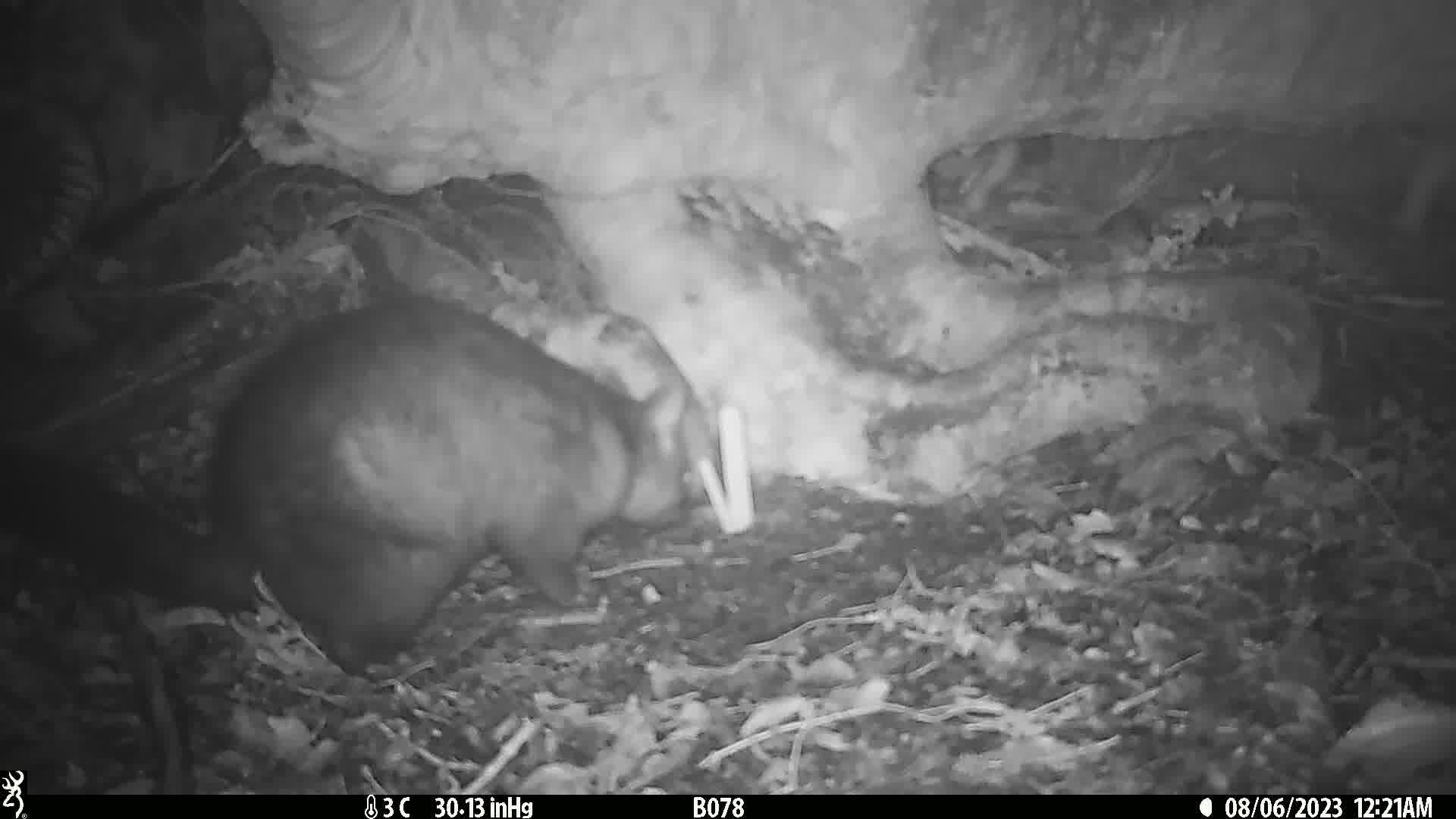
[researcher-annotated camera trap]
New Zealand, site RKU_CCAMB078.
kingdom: Animalia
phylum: Chordata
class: Mammalia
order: Diprotodontia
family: Phalangeridae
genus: Trichosurus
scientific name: Trichosurus vulpecula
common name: common brushtail possum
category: possum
Possum (common brushtail possum) (Trichosurus vulpecula).